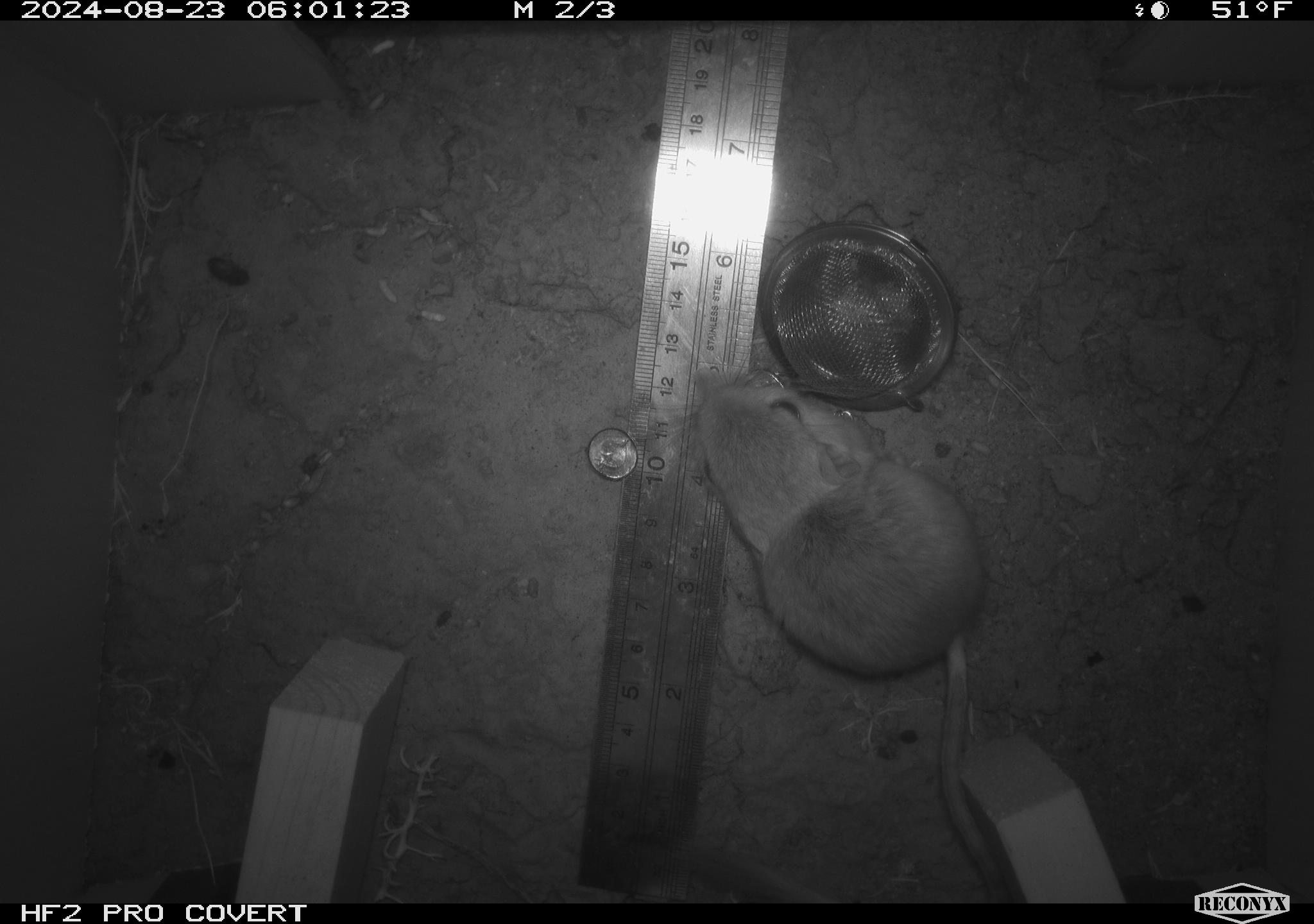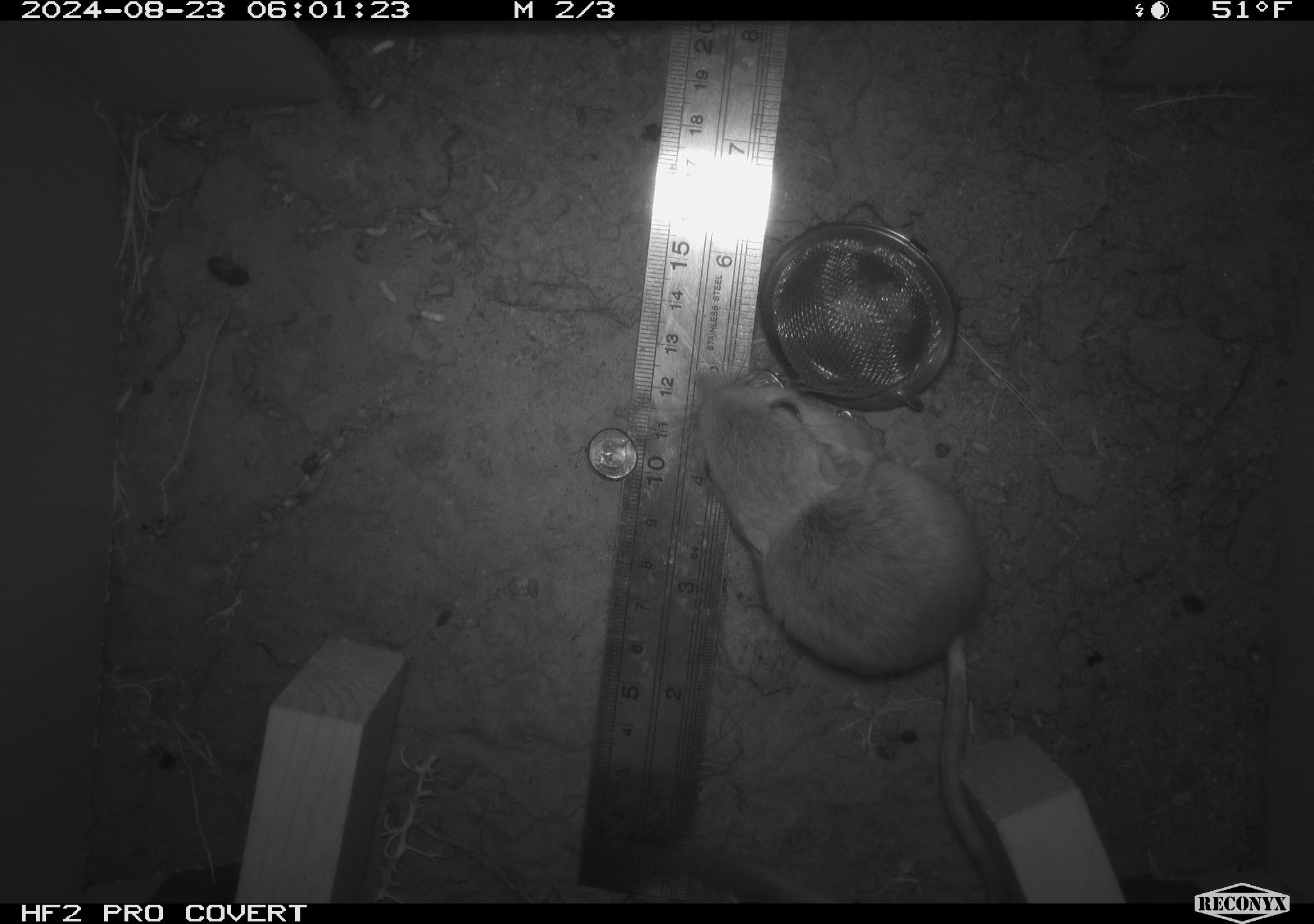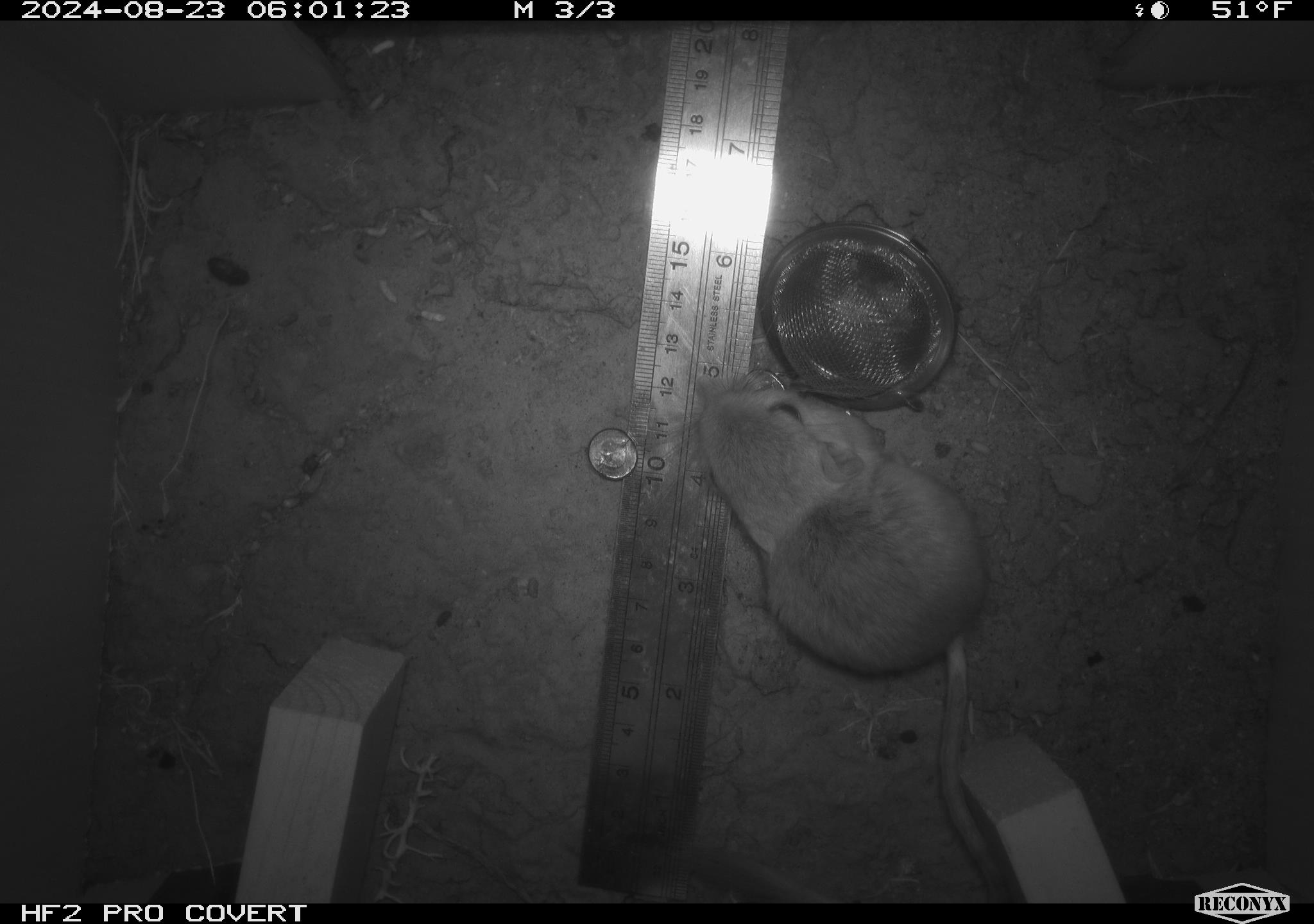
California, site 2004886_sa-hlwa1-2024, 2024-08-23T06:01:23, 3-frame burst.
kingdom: Animalia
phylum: Chordata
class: Mammalia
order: Rodentia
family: Heteromyidae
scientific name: Heteromyidae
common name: kangaroo rats and pocket mice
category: heteromyidae family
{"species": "heteromyidae family (kangaroo rats and pocket mice) (Heteromyidae)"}